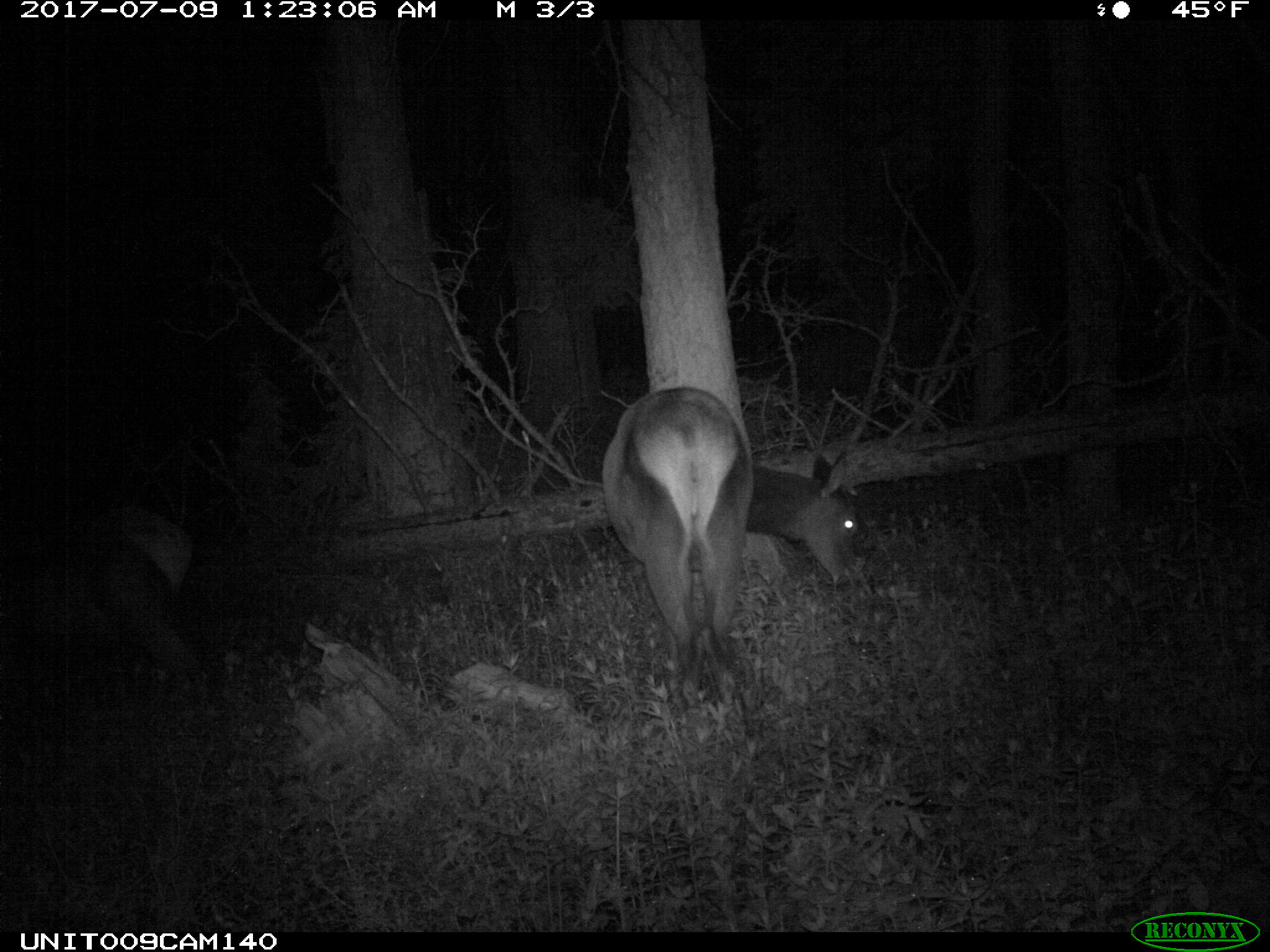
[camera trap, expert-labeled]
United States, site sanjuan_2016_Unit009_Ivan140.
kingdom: Animalia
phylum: Chordata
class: Mammalia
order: Artiodactyla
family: Cervidae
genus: Cervus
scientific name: Cervus elaphus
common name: red deer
Cervus elaphus (red deer).